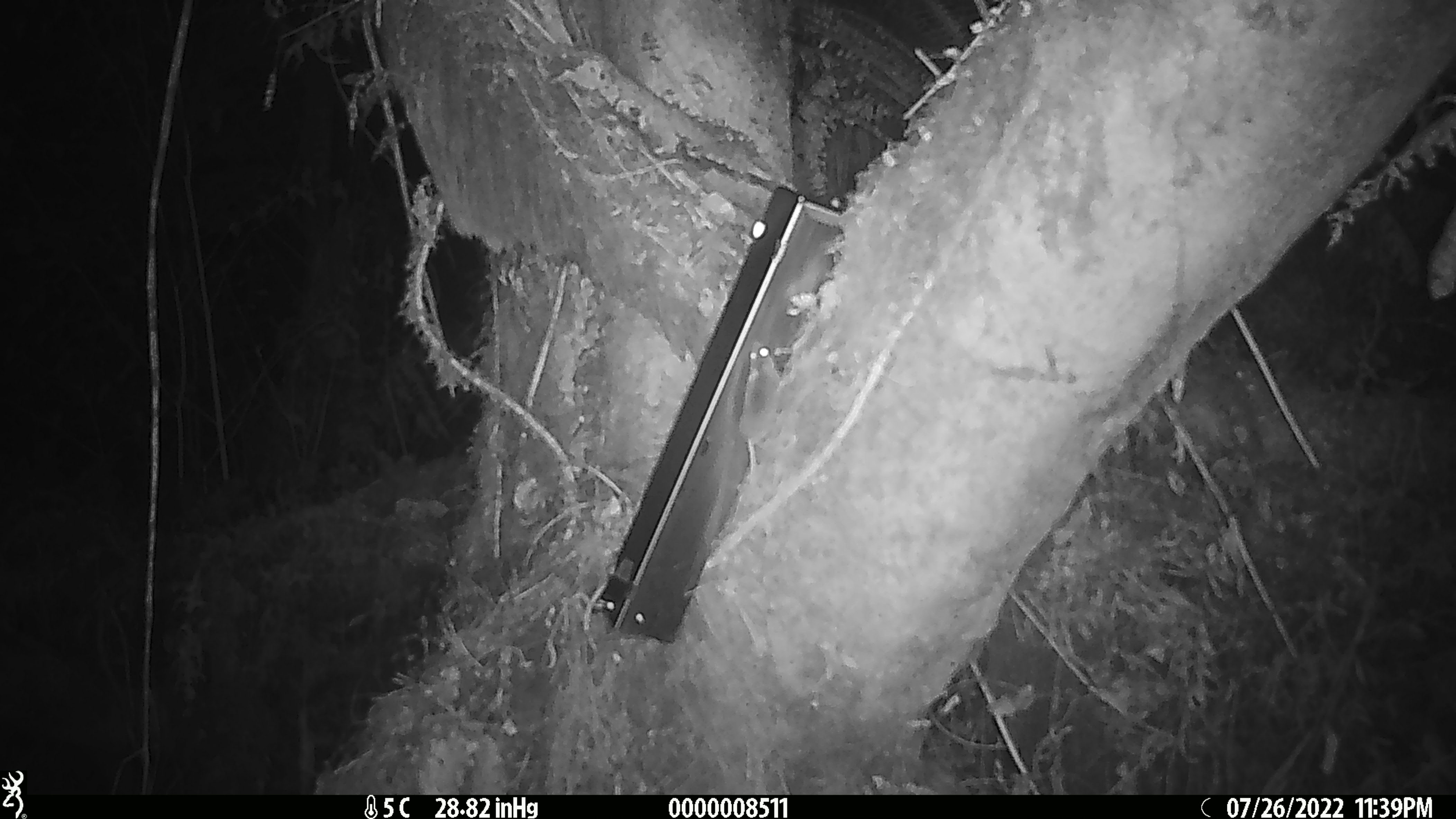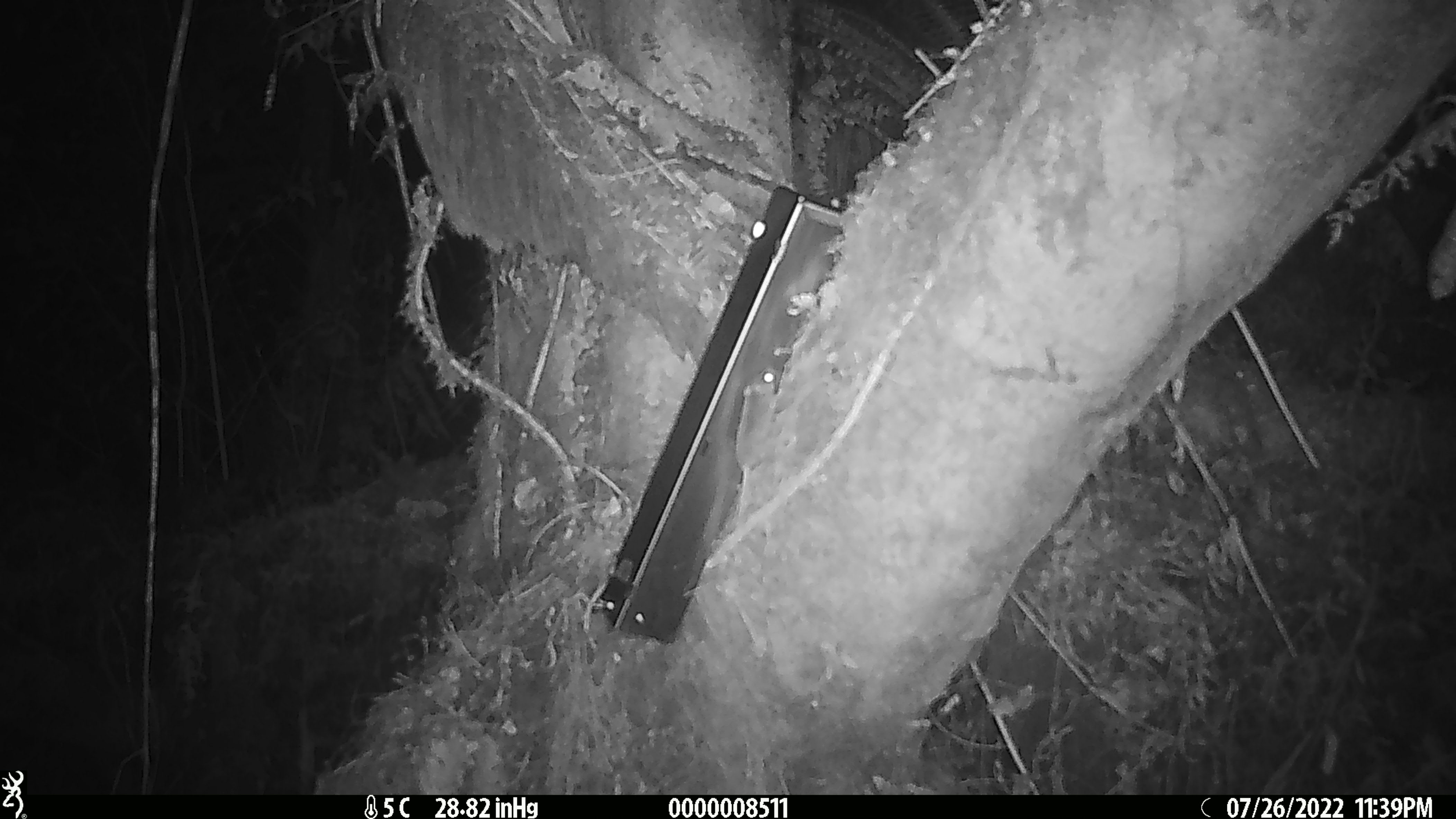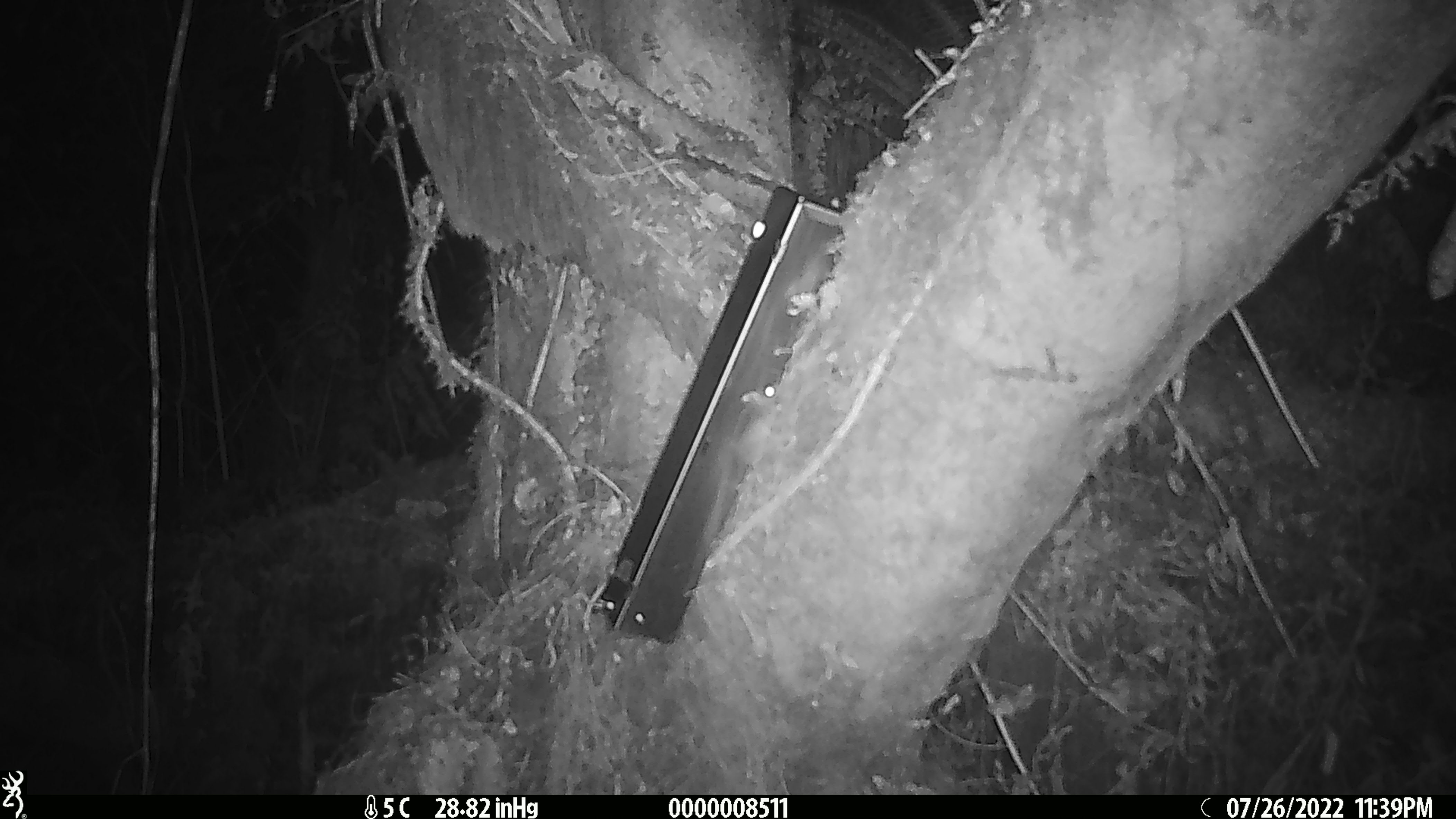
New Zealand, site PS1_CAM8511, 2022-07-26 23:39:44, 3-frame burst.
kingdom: Animalia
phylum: Chordata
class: Mammalia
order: Rodentia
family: Muridae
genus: Mus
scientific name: Mus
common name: mouse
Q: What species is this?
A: Mouse (Mus).